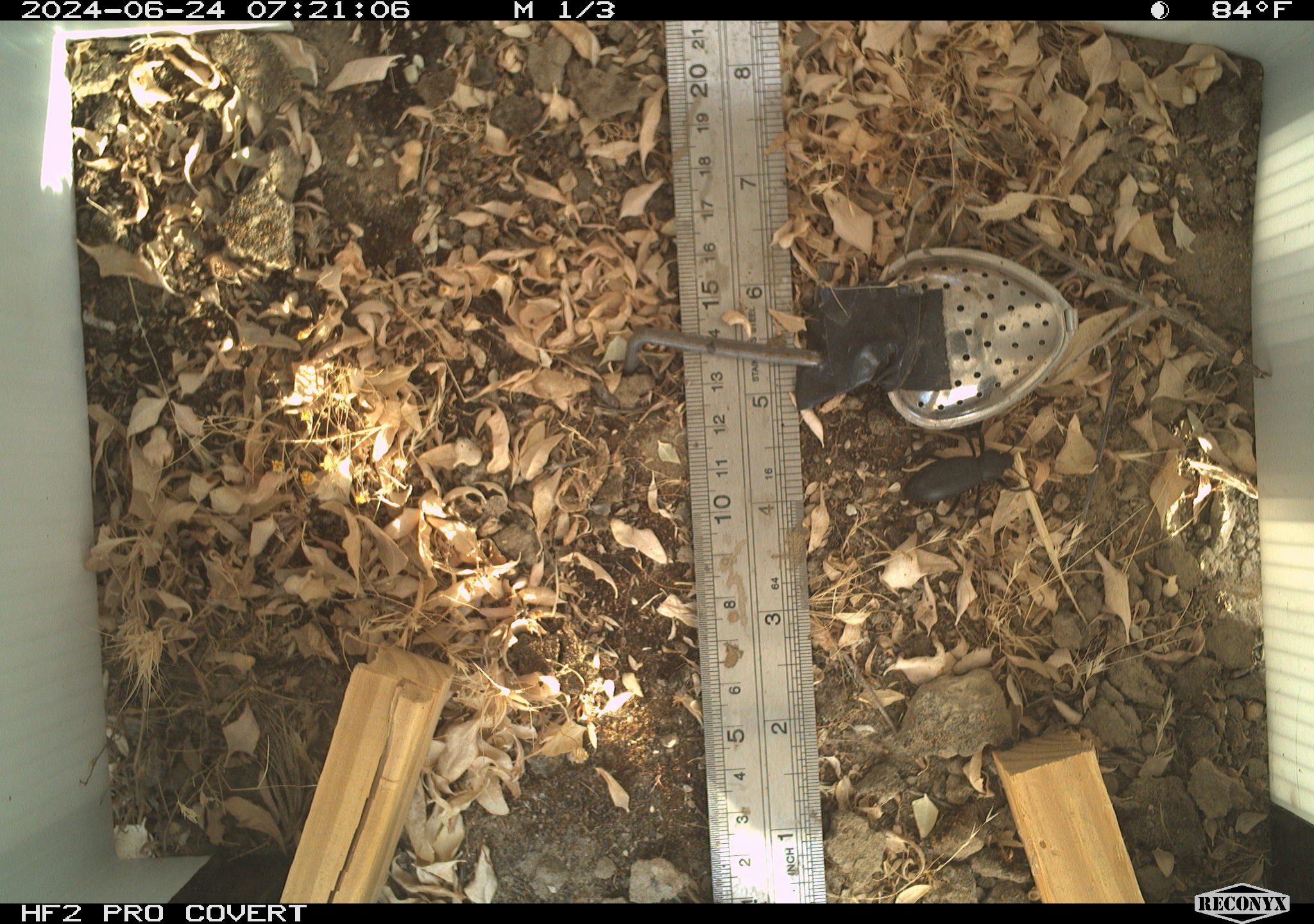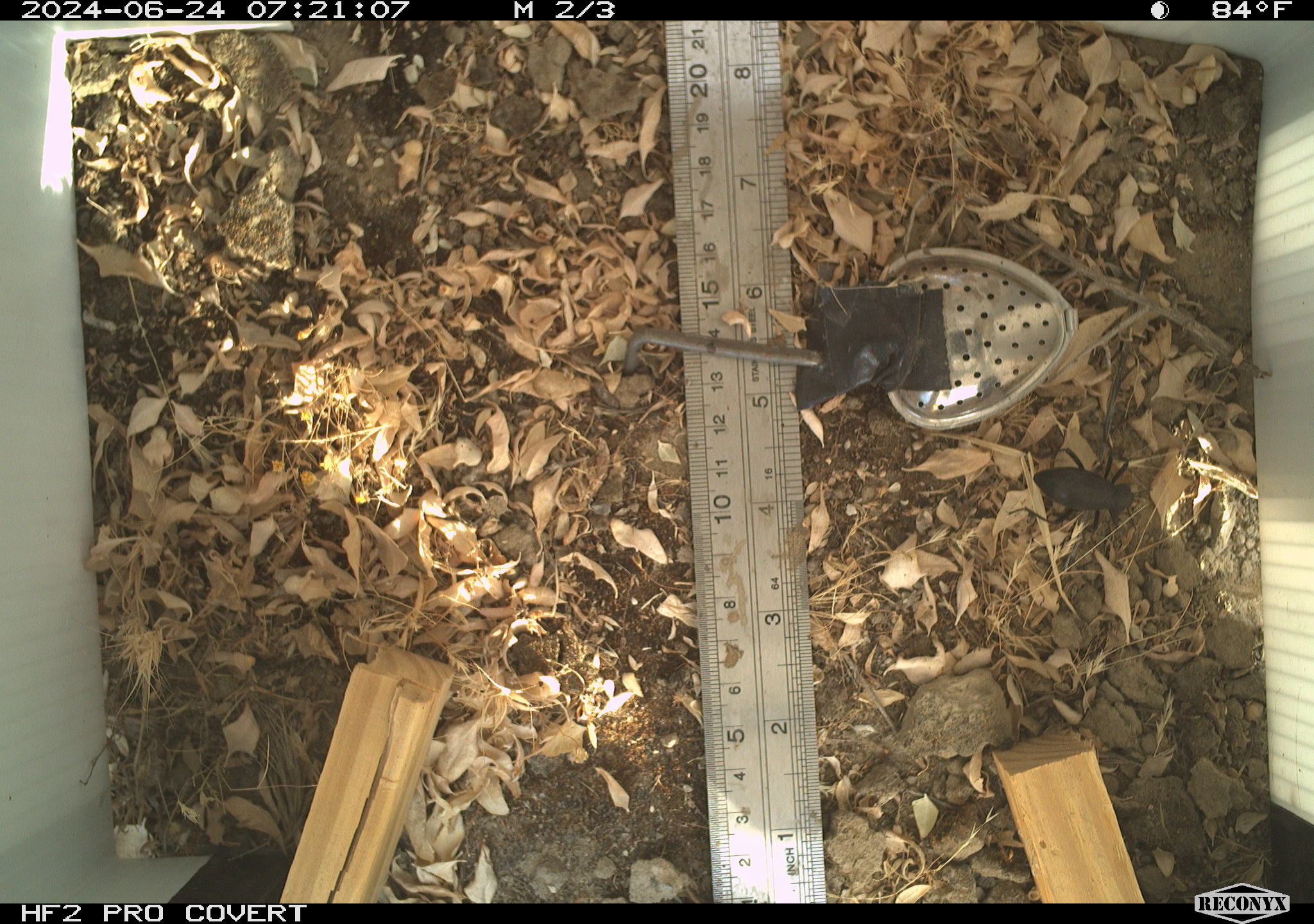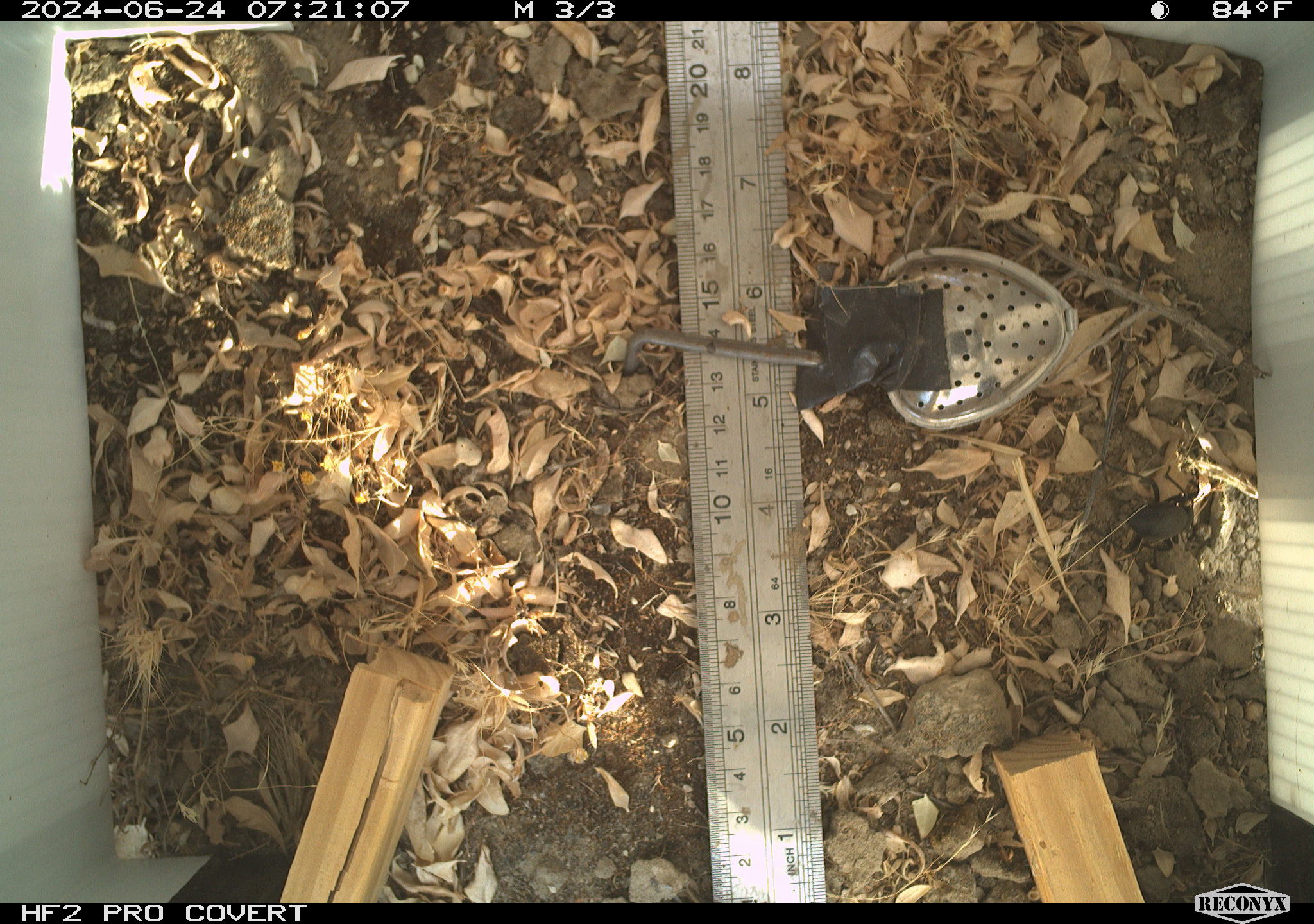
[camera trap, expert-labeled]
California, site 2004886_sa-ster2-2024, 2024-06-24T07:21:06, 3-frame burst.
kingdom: Animalia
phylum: Arthropoda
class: Insecta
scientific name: Insecta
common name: insect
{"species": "insect (Insecta)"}